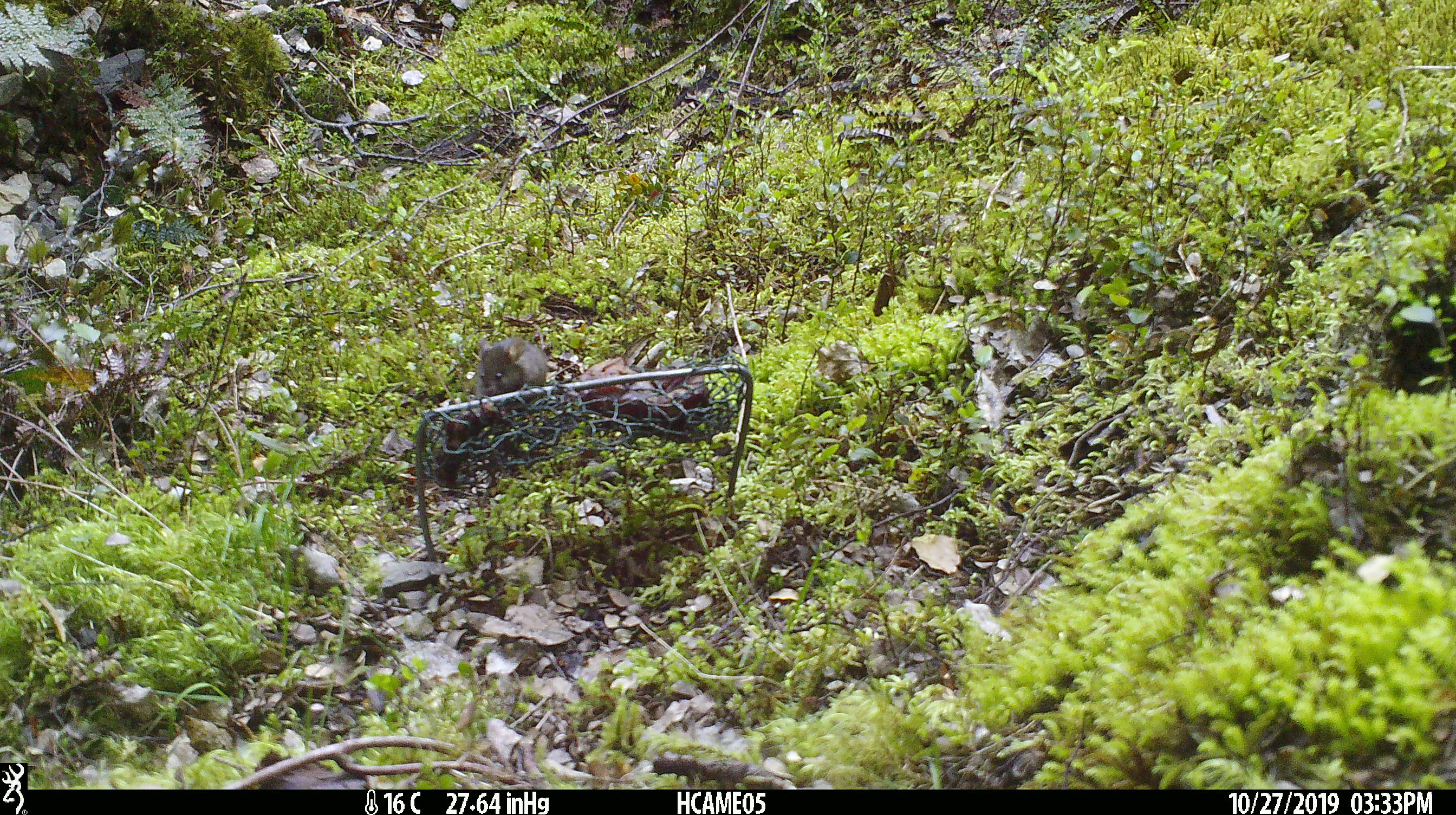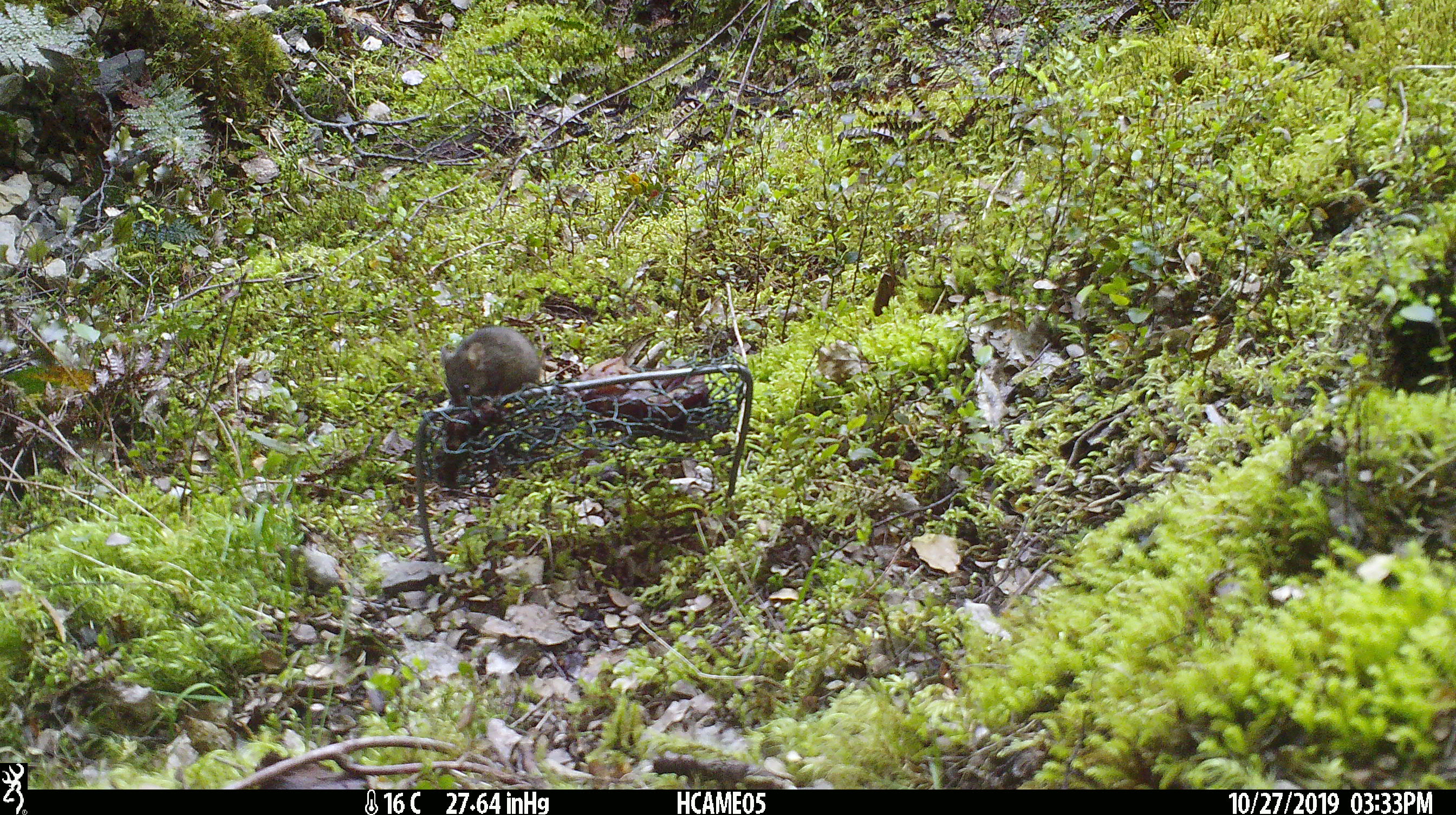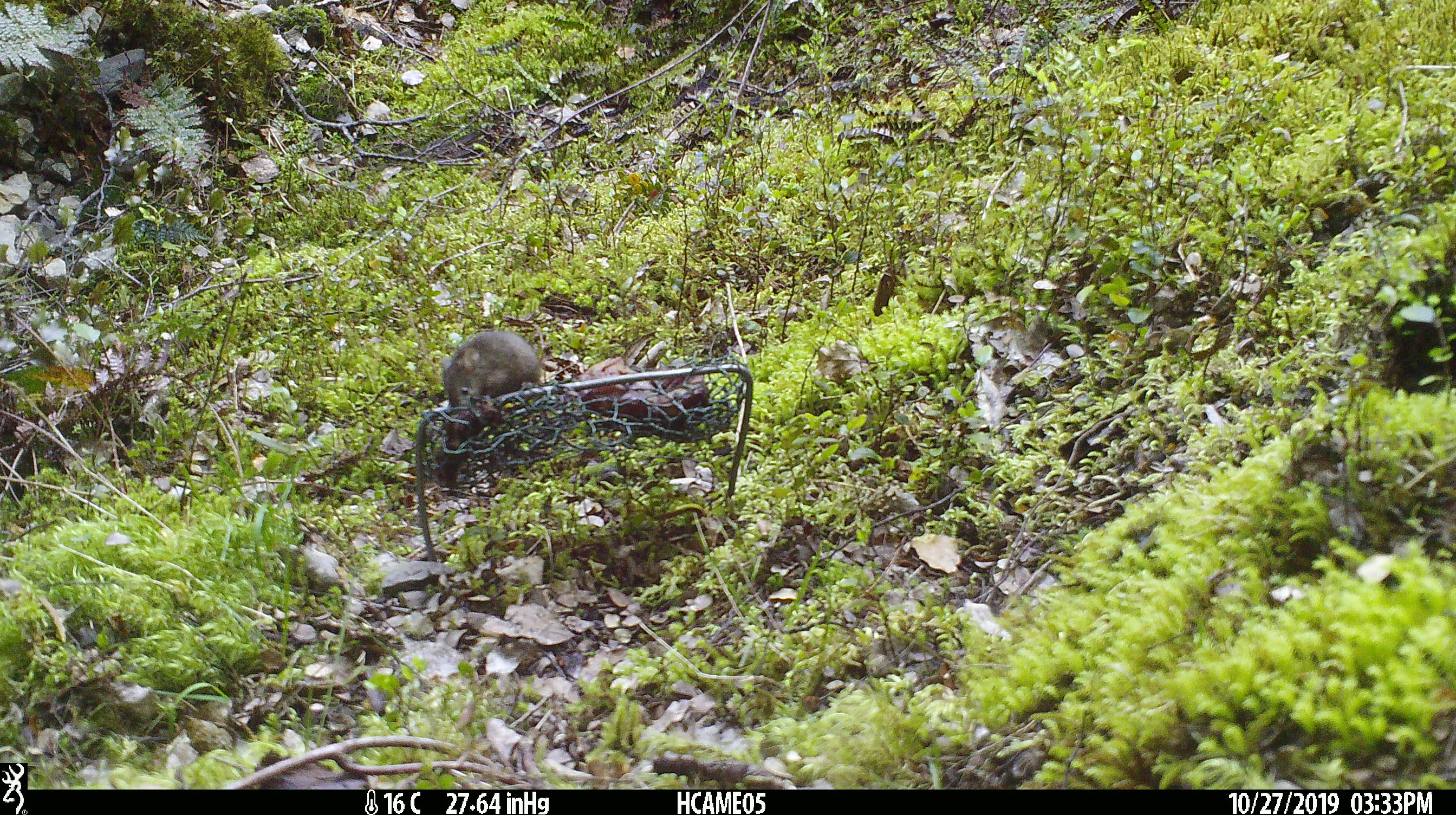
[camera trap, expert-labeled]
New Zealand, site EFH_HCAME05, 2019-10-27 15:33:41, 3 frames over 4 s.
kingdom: Animalia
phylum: Chordata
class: Mammalia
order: Rodentia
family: Muridae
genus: Mus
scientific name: Mus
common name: mouse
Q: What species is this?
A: Mouse (Mus).